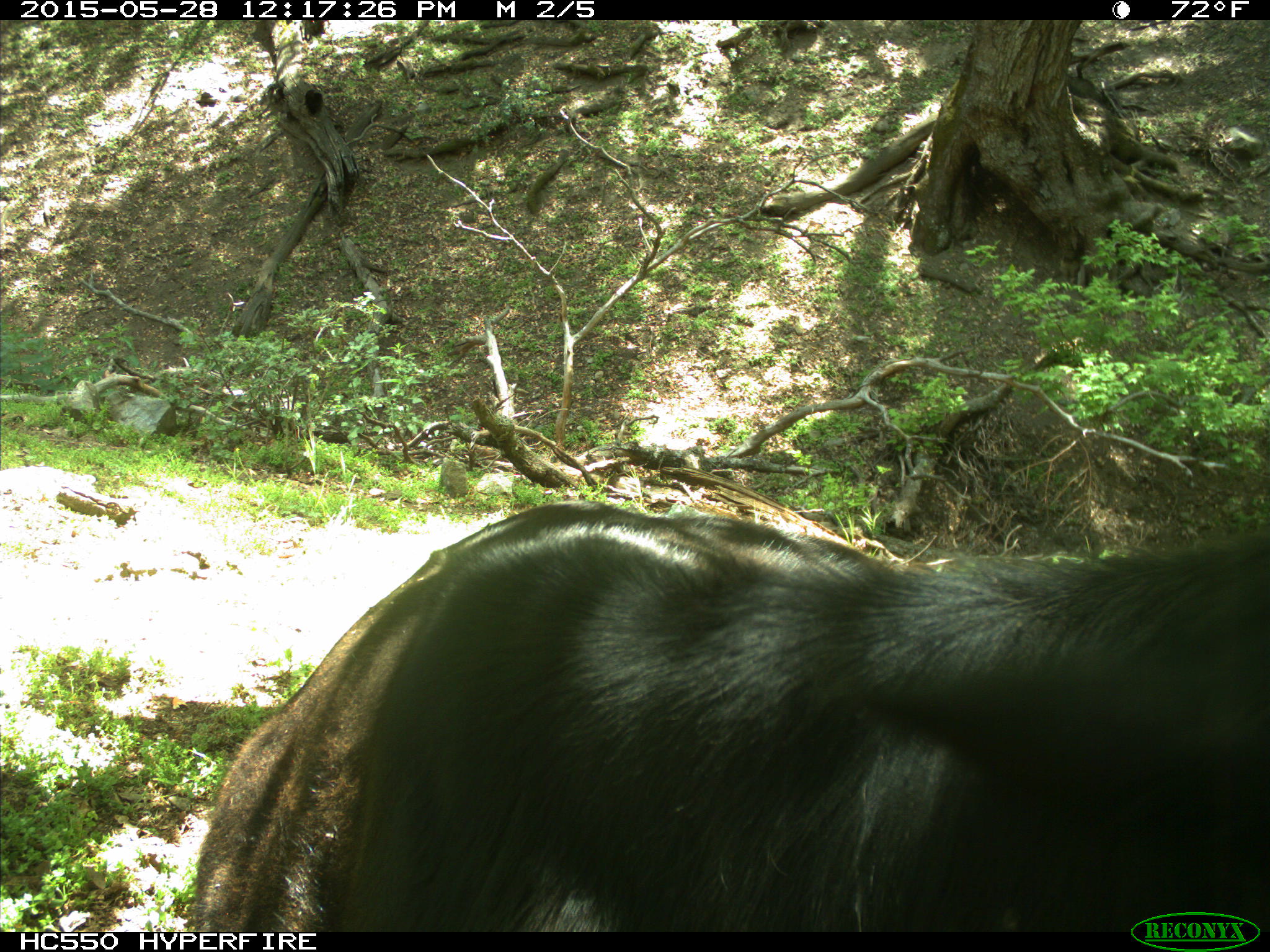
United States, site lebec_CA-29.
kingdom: Animalia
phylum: Chordata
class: Mammalia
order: Artiodactyla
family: Bovidae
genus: Bos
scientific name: Bos taurus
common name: domestic cow